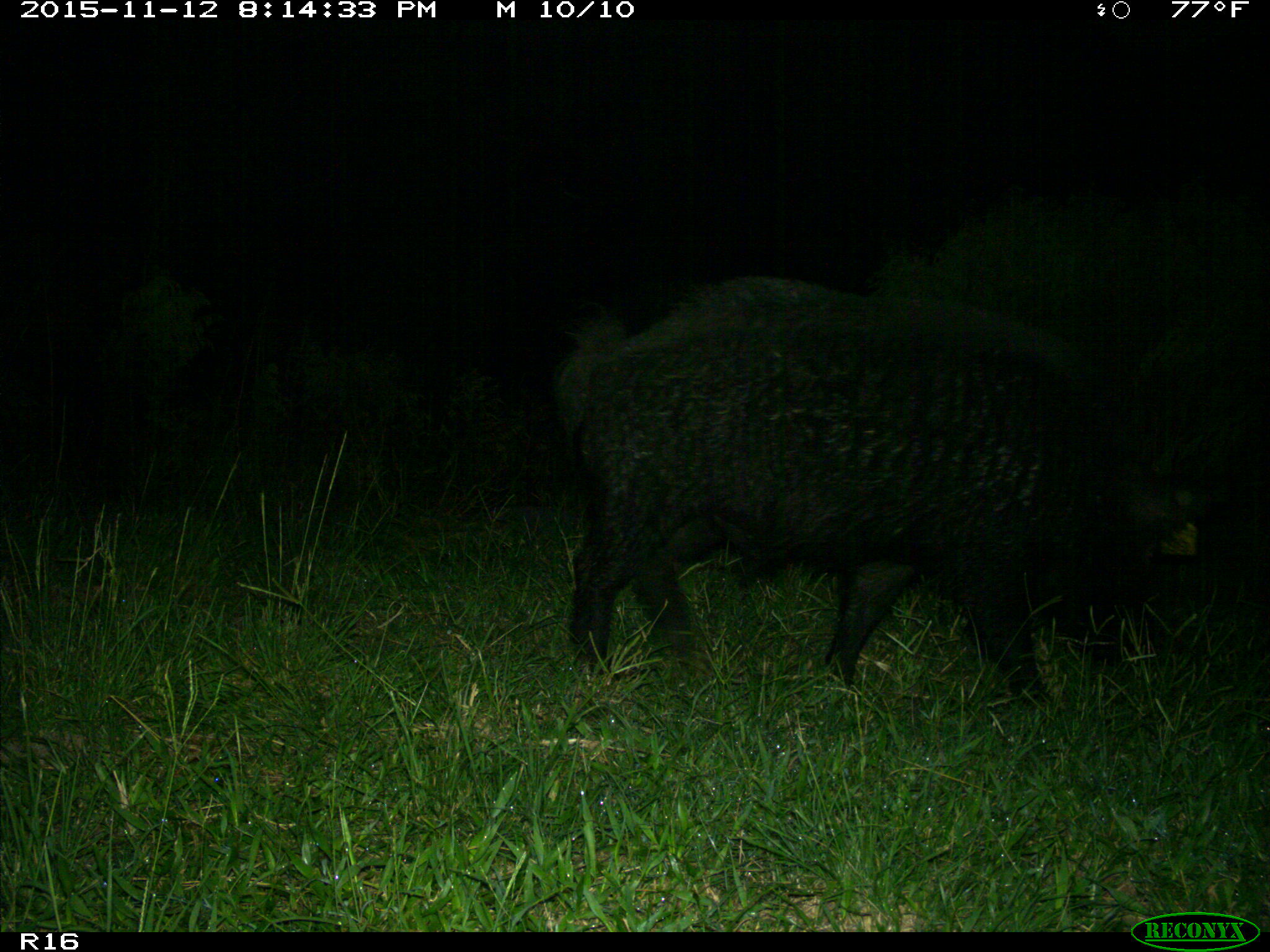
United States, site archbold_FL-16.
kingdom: Animalia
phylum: Chordata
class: Mammalia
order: Artiodactyla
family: Suidae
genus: Sus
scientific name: Sus scrofa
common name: wild boar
Sus scrofa (wild boar).